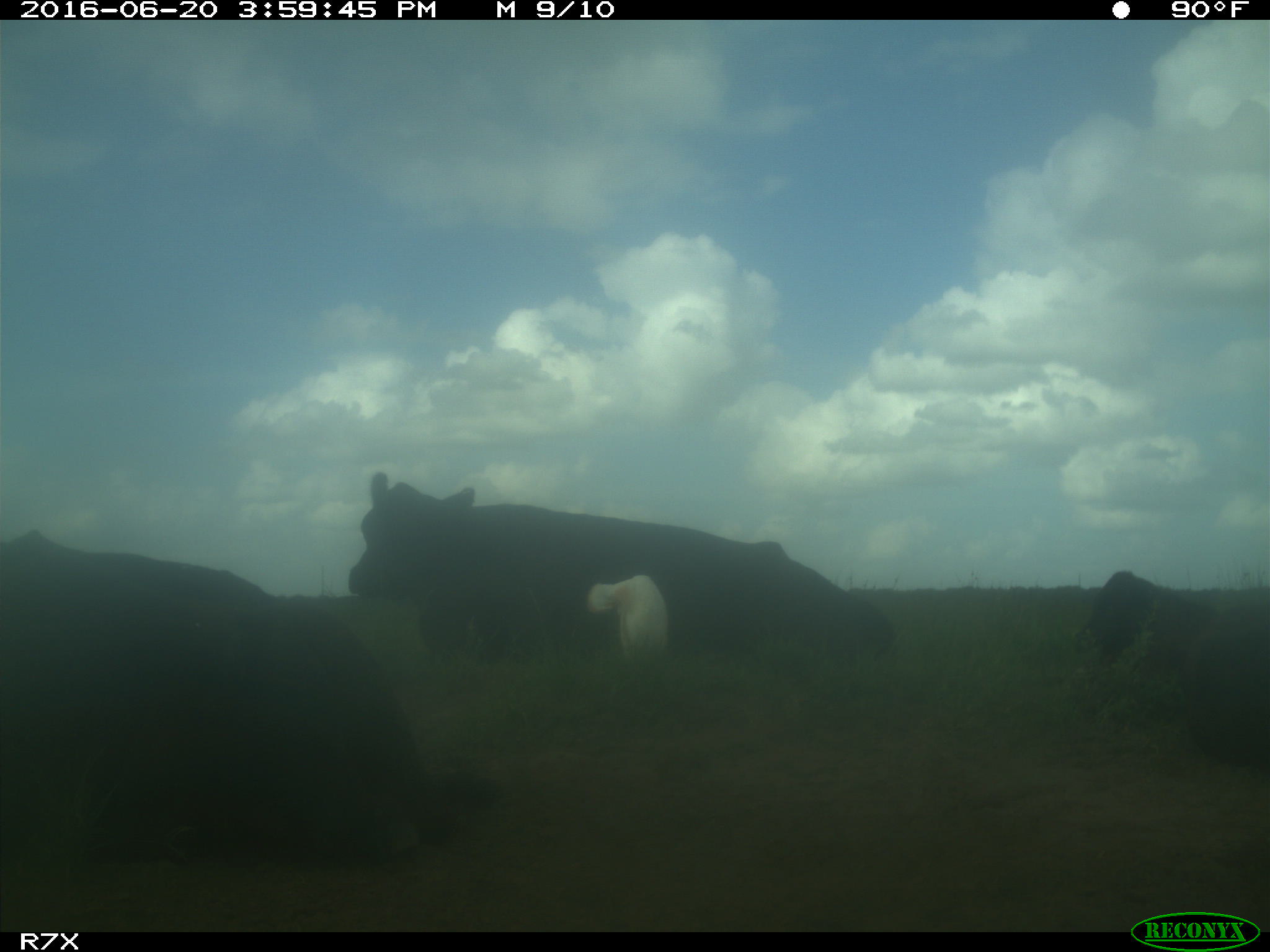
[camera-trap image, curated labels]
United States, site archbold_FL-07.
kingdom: Animalia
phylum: Chordata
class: Mammalia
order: Artiodactyla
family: Bovidae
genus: Bos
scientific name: Bos taurus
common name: domestic cow